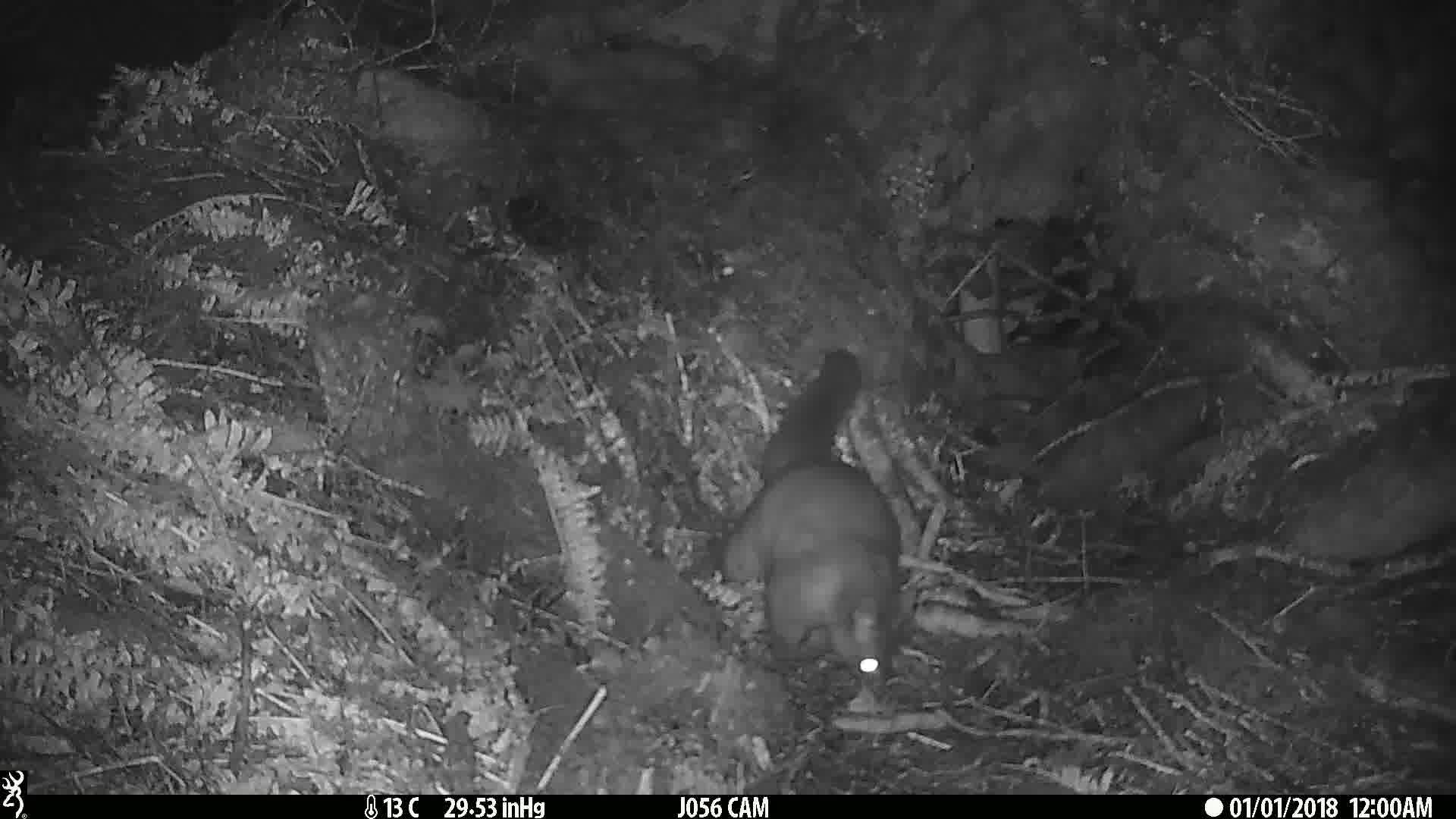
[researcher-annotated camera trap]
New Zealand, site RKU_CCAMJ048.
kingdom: Animalia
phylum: Chordata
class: Mammalia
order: Diprotodontia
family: Phalangeridae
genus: Trichosurus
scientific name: Trichosurus vulpecula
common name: common brushtail possum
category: possum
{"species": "possum (common brushtail possum) (Trichosurus vulpecula)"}